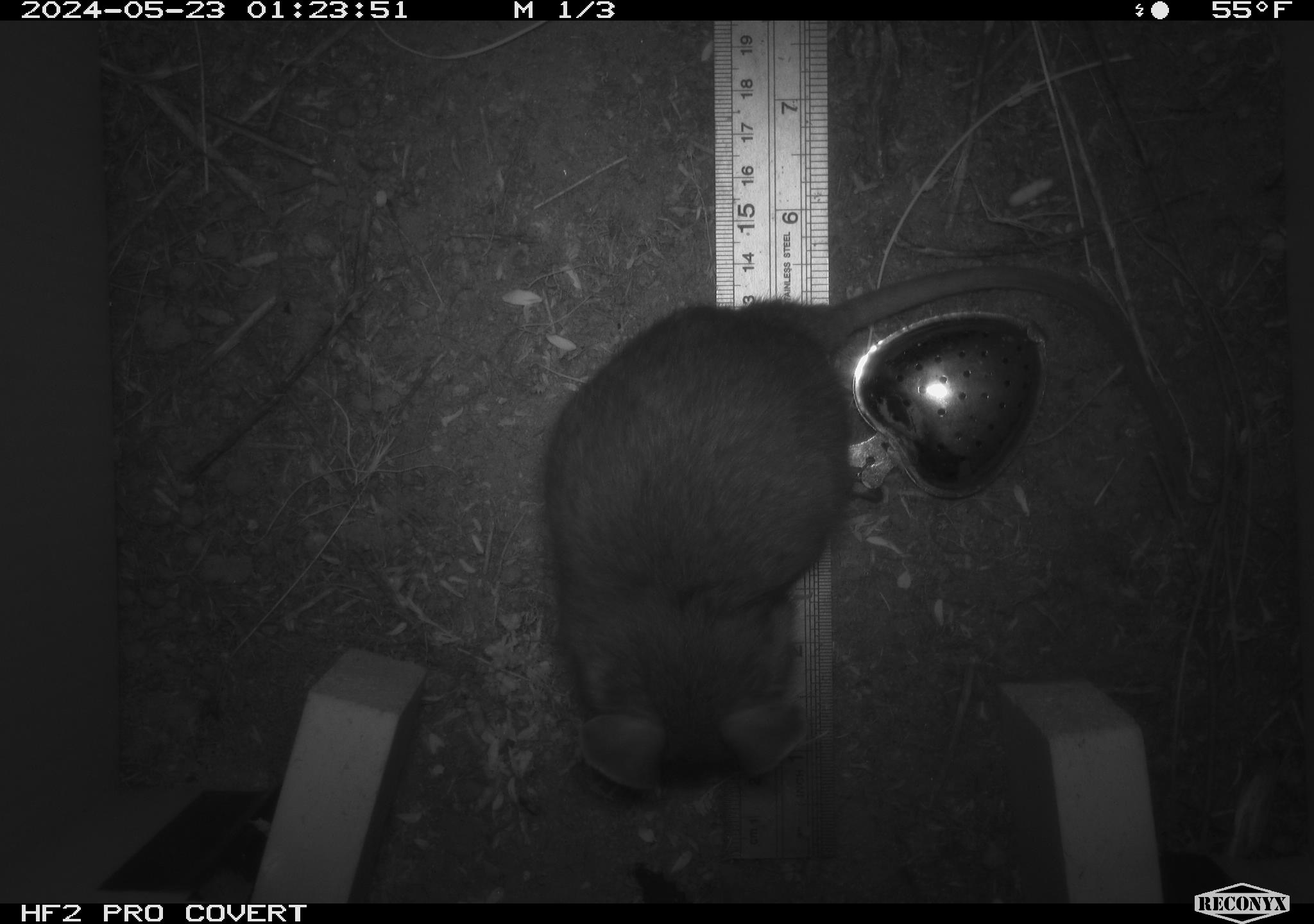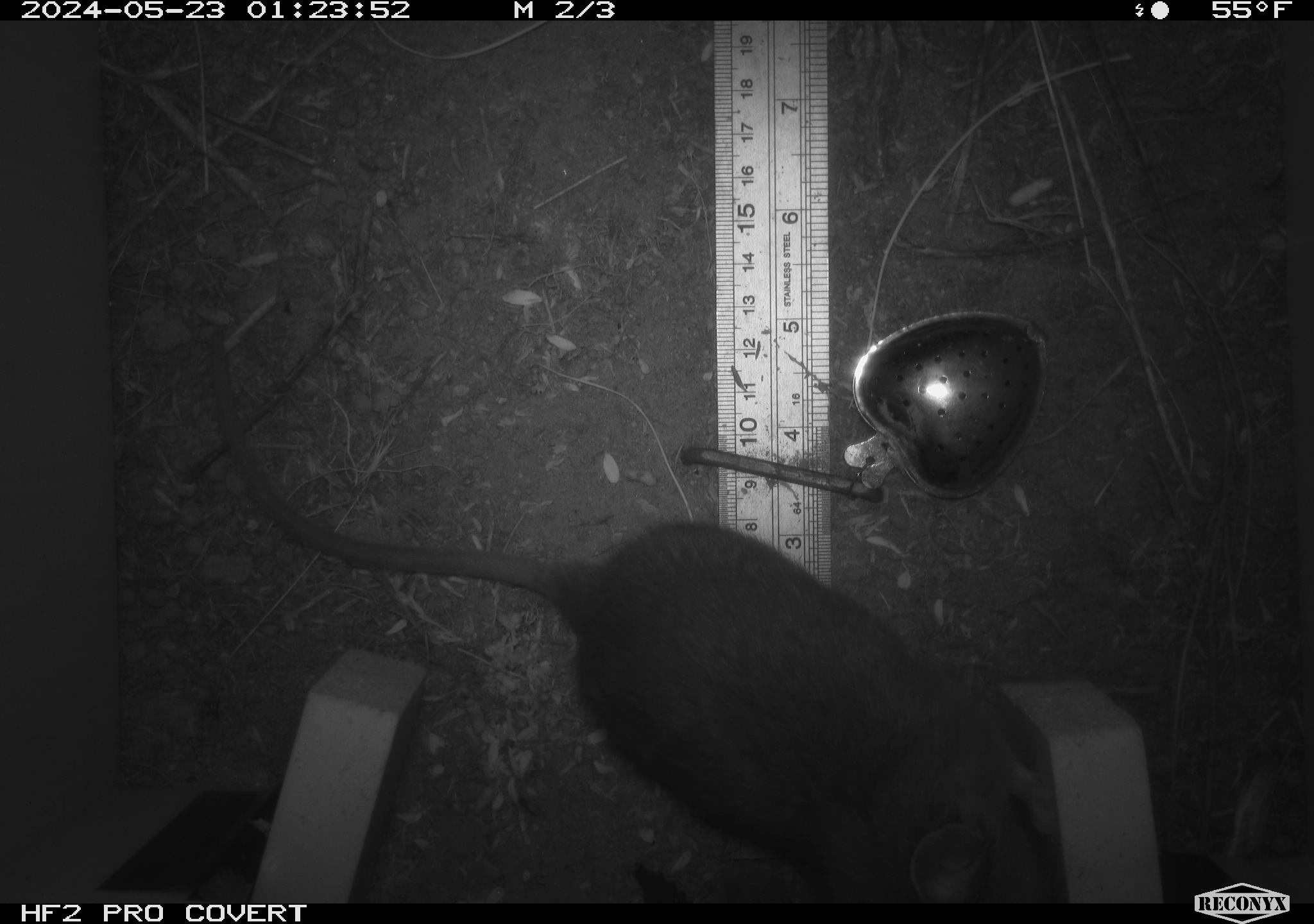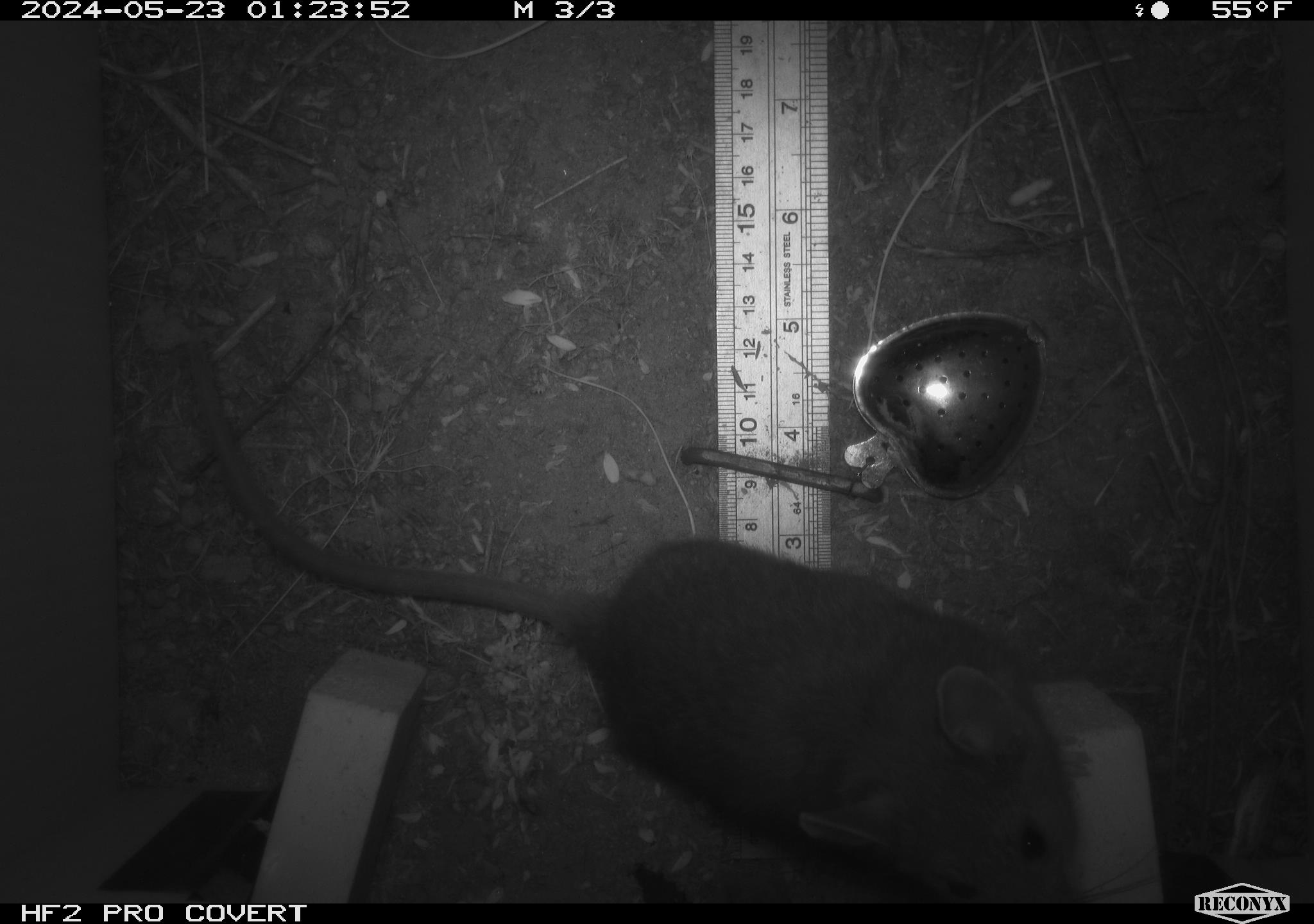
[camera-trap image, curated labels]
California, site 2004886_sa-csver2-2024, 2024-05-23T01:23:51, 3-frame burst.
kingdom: Animalia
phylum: Chordata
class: Mammalia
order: Rodentia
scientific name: Rodentia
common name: rodent